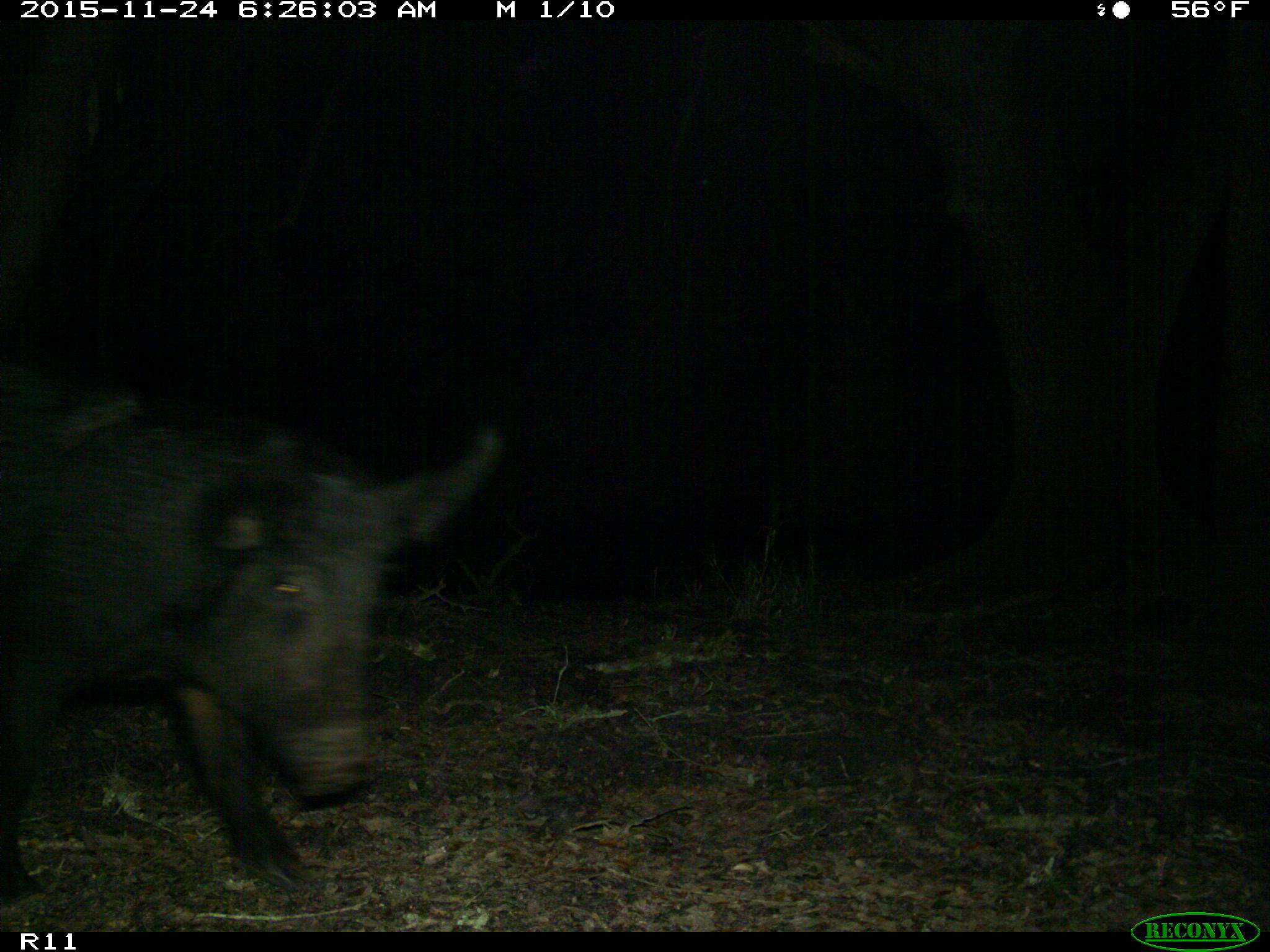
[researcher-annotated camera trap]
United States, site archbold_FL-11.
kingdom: Animalia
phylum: Chordata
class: Mammalia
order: Artiodactyla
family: Suidae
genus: Sus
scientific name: Sus scrofa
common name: wild boar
Sus scrofa (wild boar).